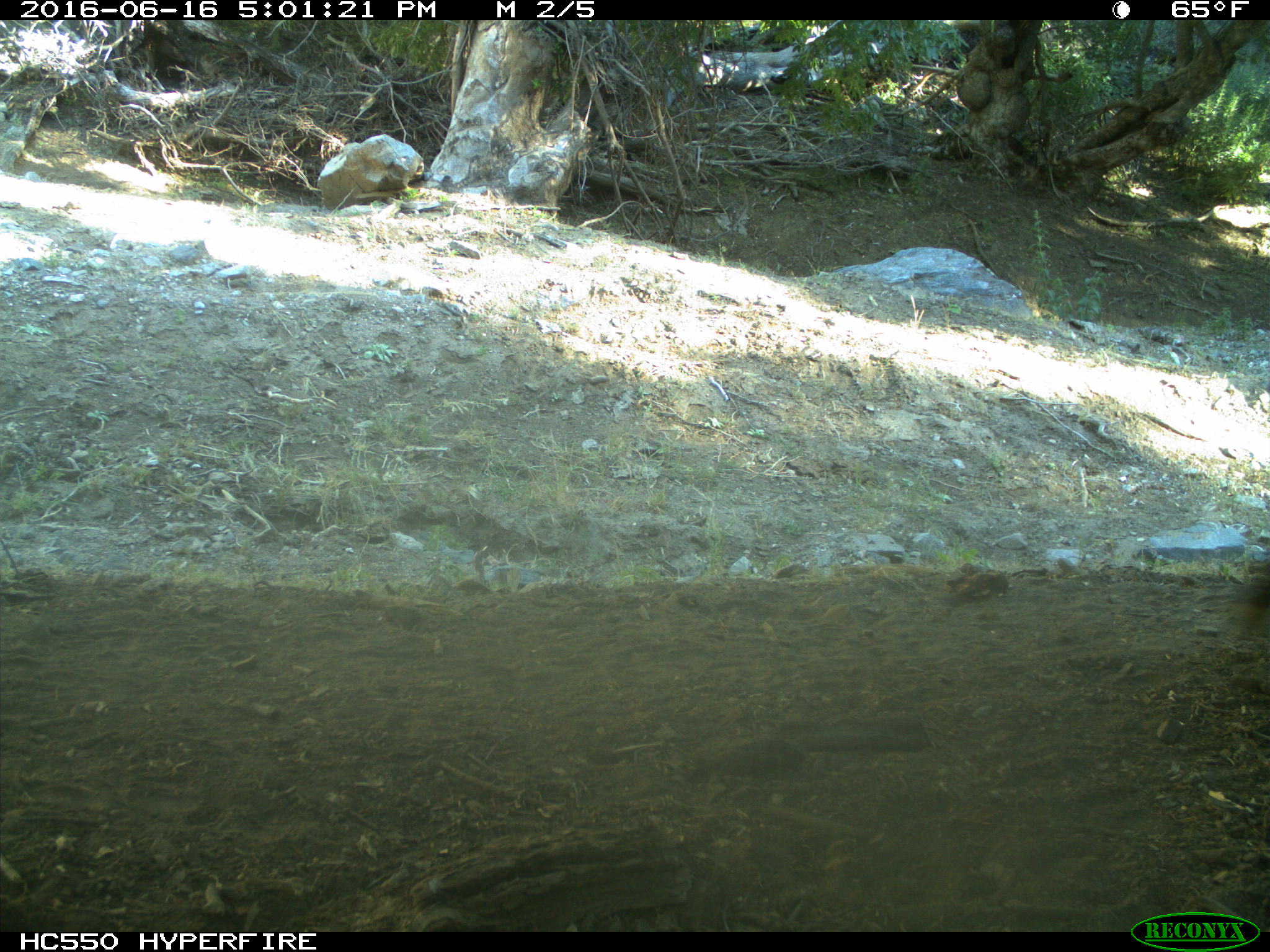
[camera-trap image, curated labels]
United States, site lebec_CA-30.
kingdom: Animalia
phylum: Chordata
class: Mammalia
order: Artiodactyla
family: Bovidae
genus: Bos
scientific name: Bos taurus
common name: domestic cow